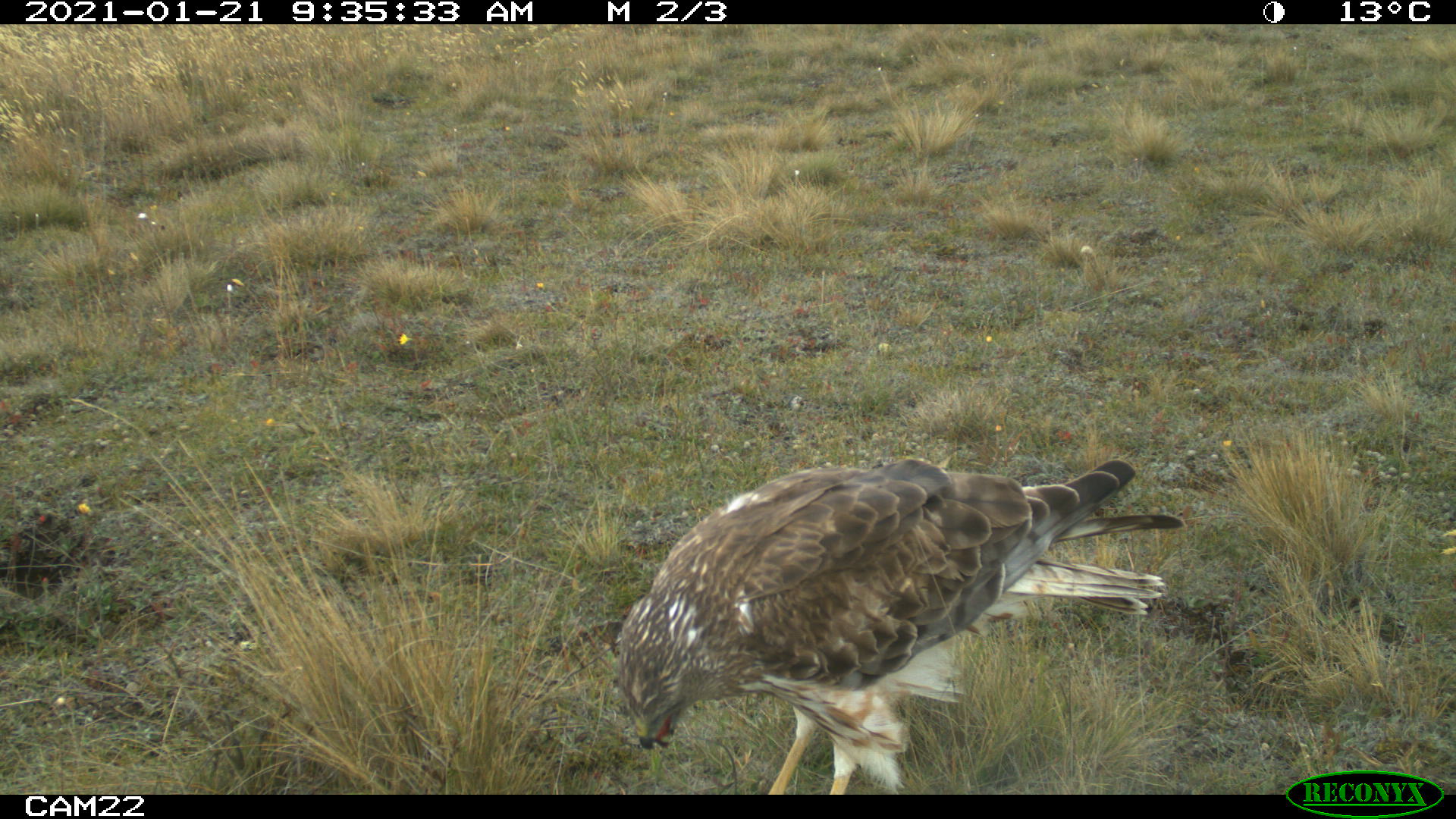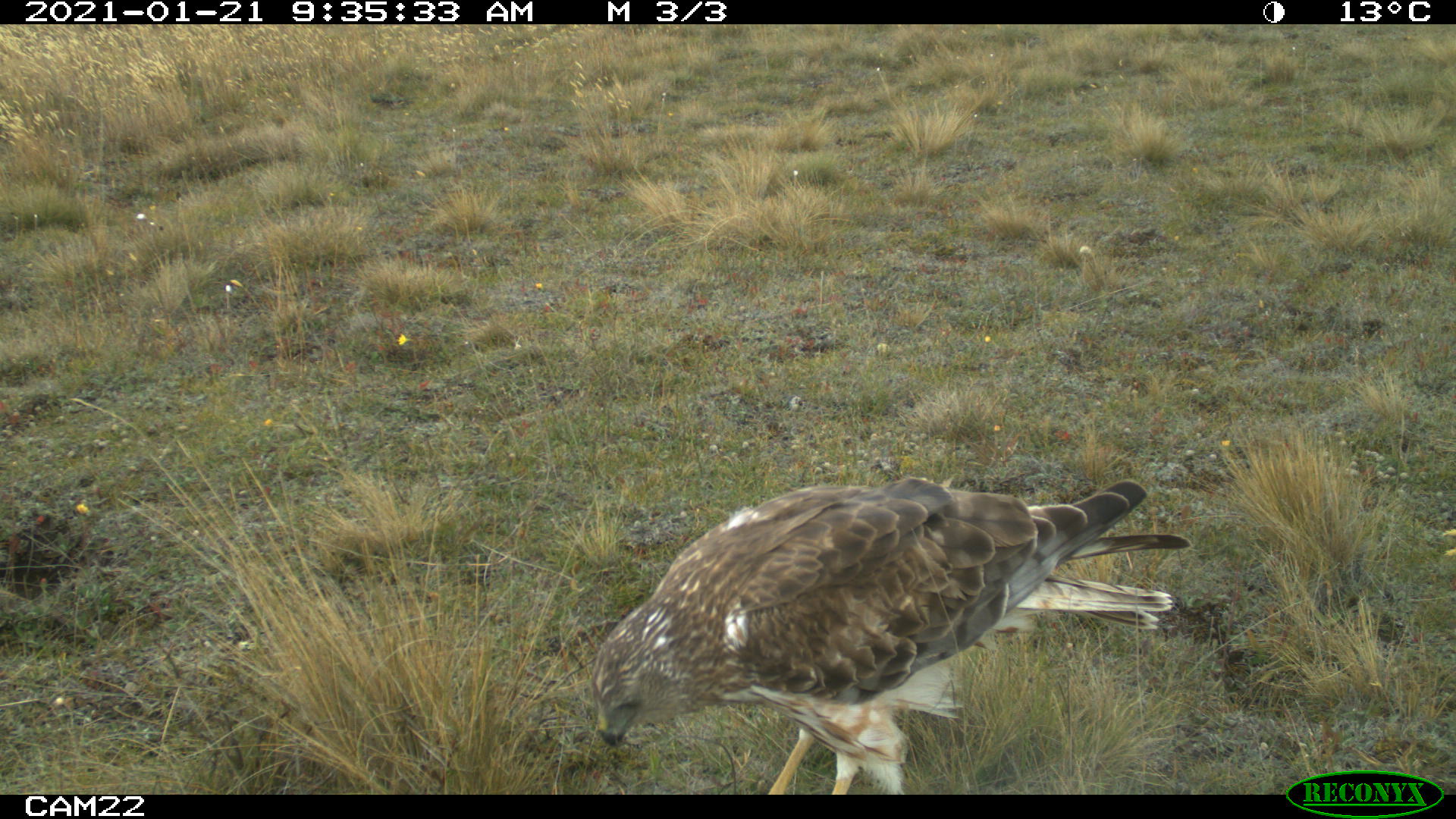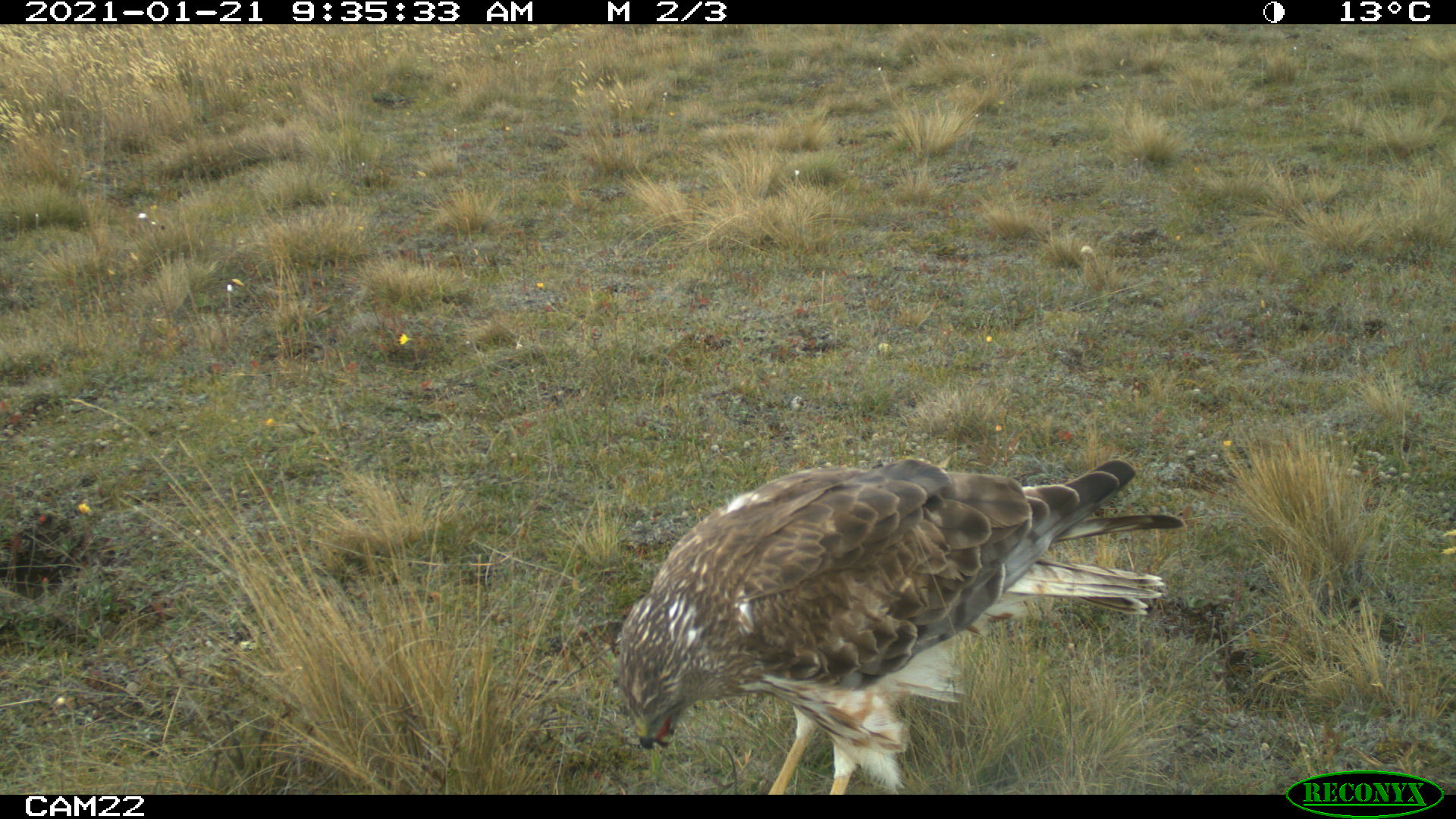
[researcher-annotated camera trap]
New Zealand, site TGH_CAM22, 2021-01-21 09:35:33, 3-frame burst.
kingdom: Animalia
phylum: Chordata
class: Aves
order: Accipitriformes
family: Accipitridae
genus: Circus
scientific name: Circus approximans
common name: swamp harrier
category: harrier